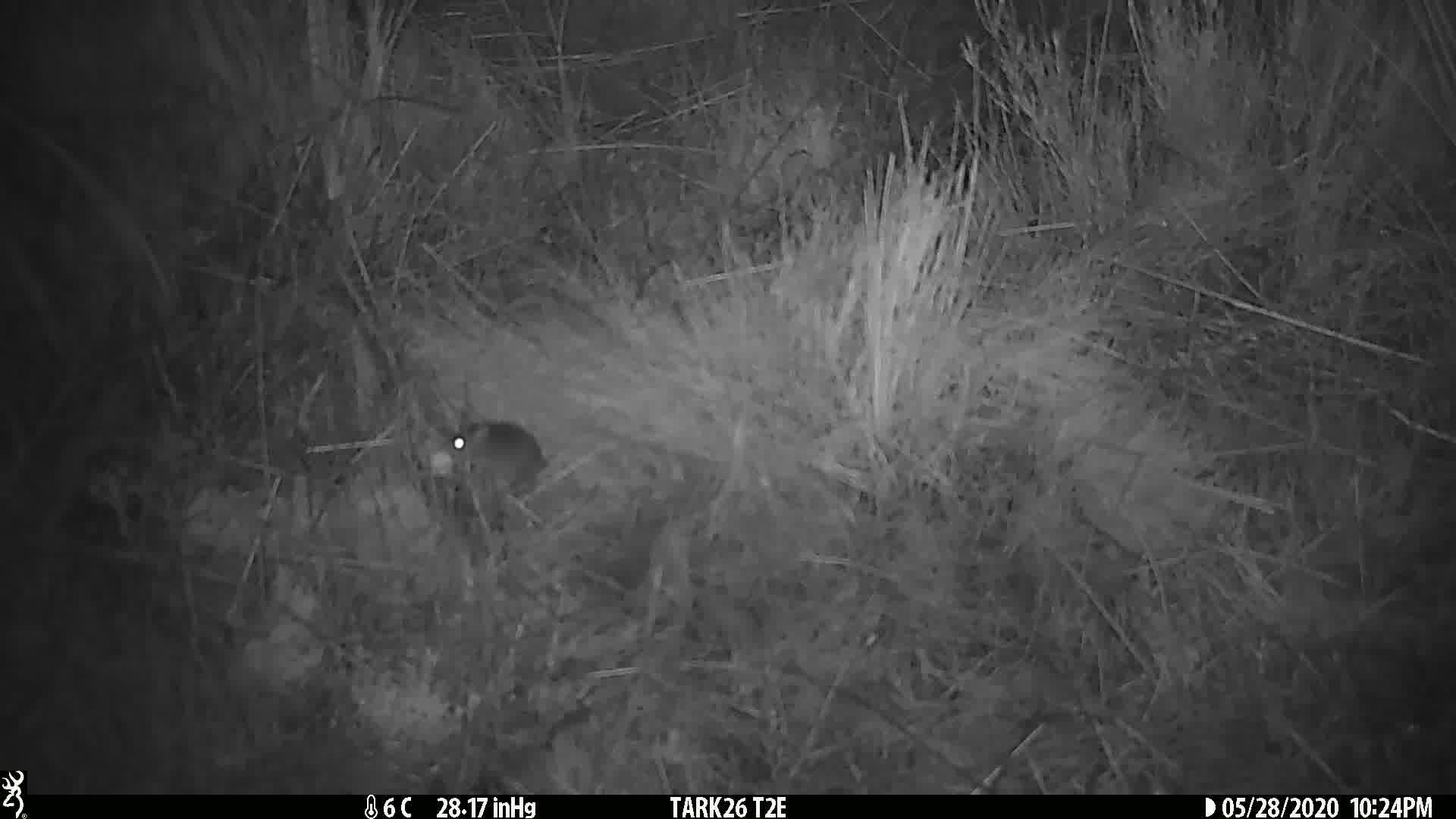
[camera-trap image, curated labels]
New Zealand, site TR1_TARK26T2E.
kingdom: Animalia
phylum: Chordata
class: Mammalia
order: Rodentia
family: Muridae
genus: Mus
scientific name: Mus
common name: mouse